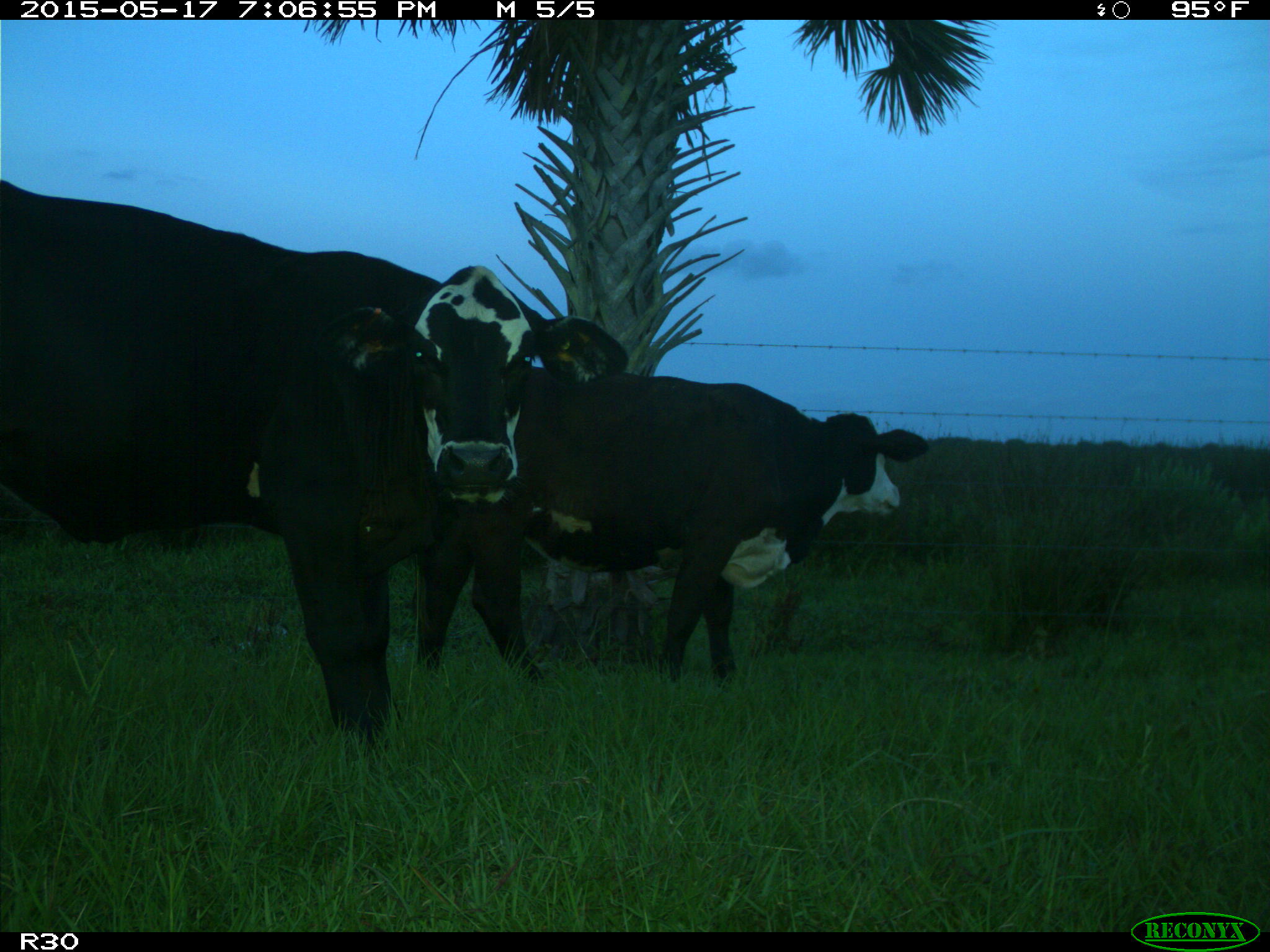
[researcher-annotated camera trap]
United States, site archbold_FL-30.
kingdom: Animalia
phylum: Chordata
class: Mammalia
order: Artiodactyla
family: Bovidae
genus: Bos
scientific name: Bos taurus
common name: domestic cow